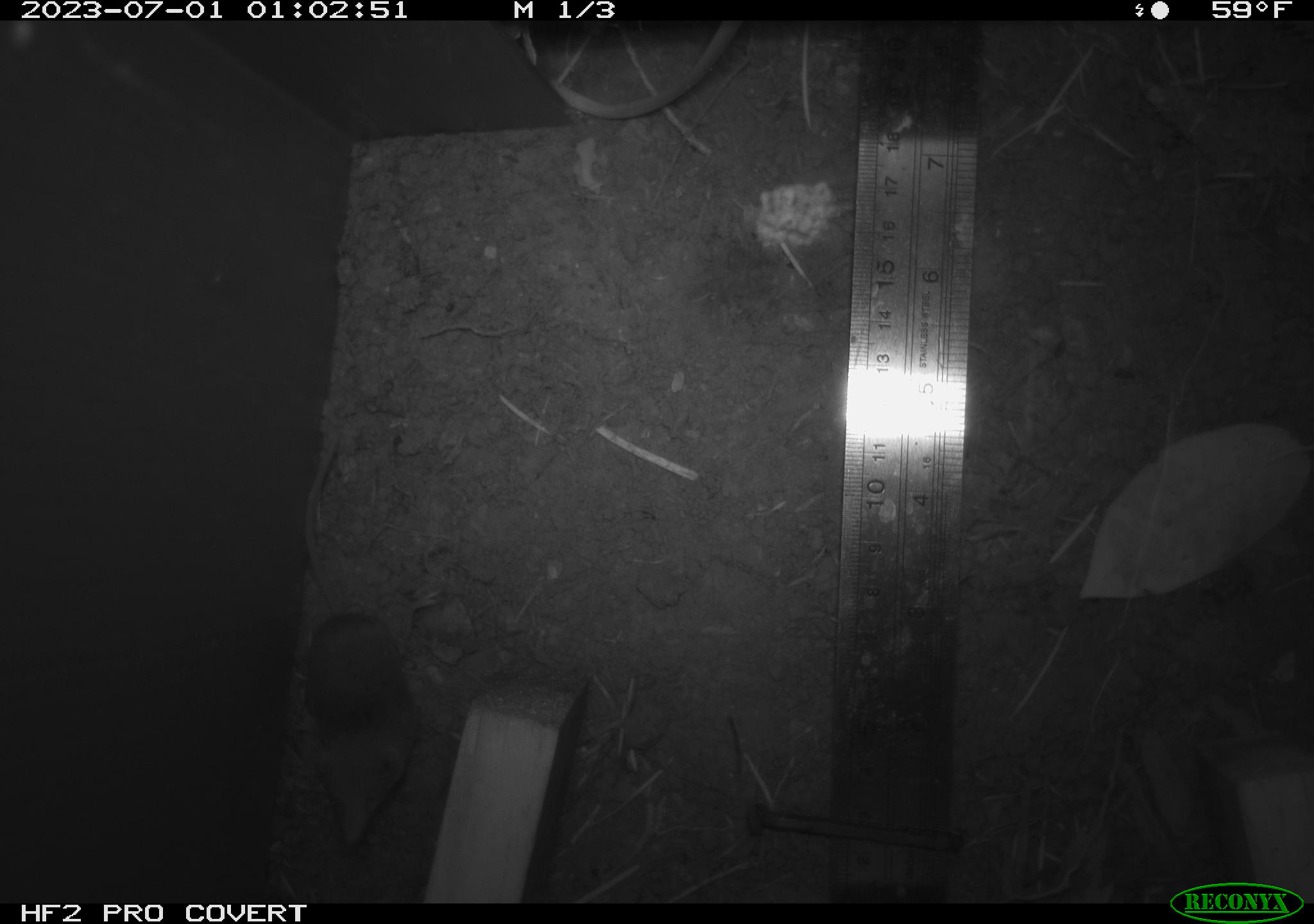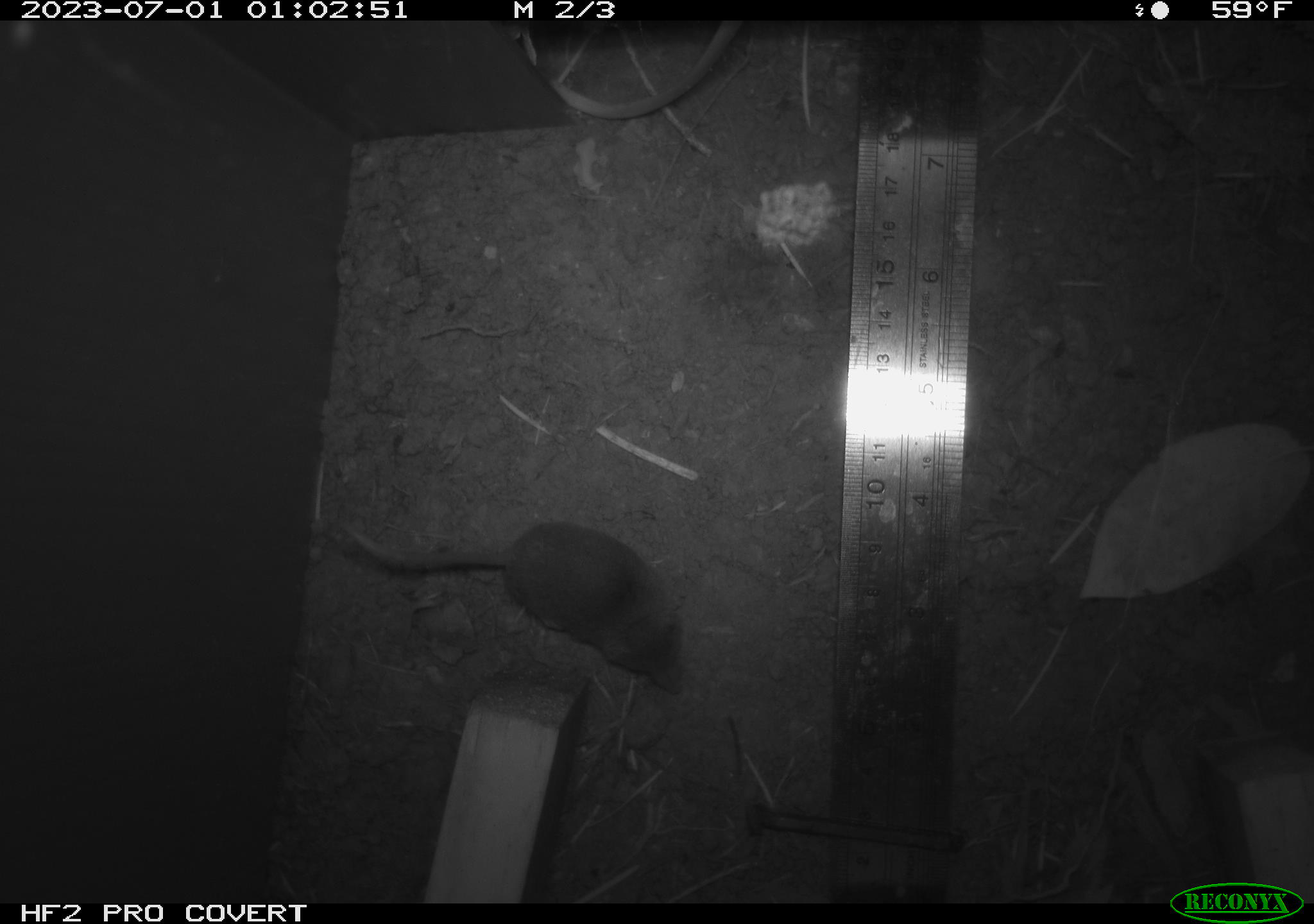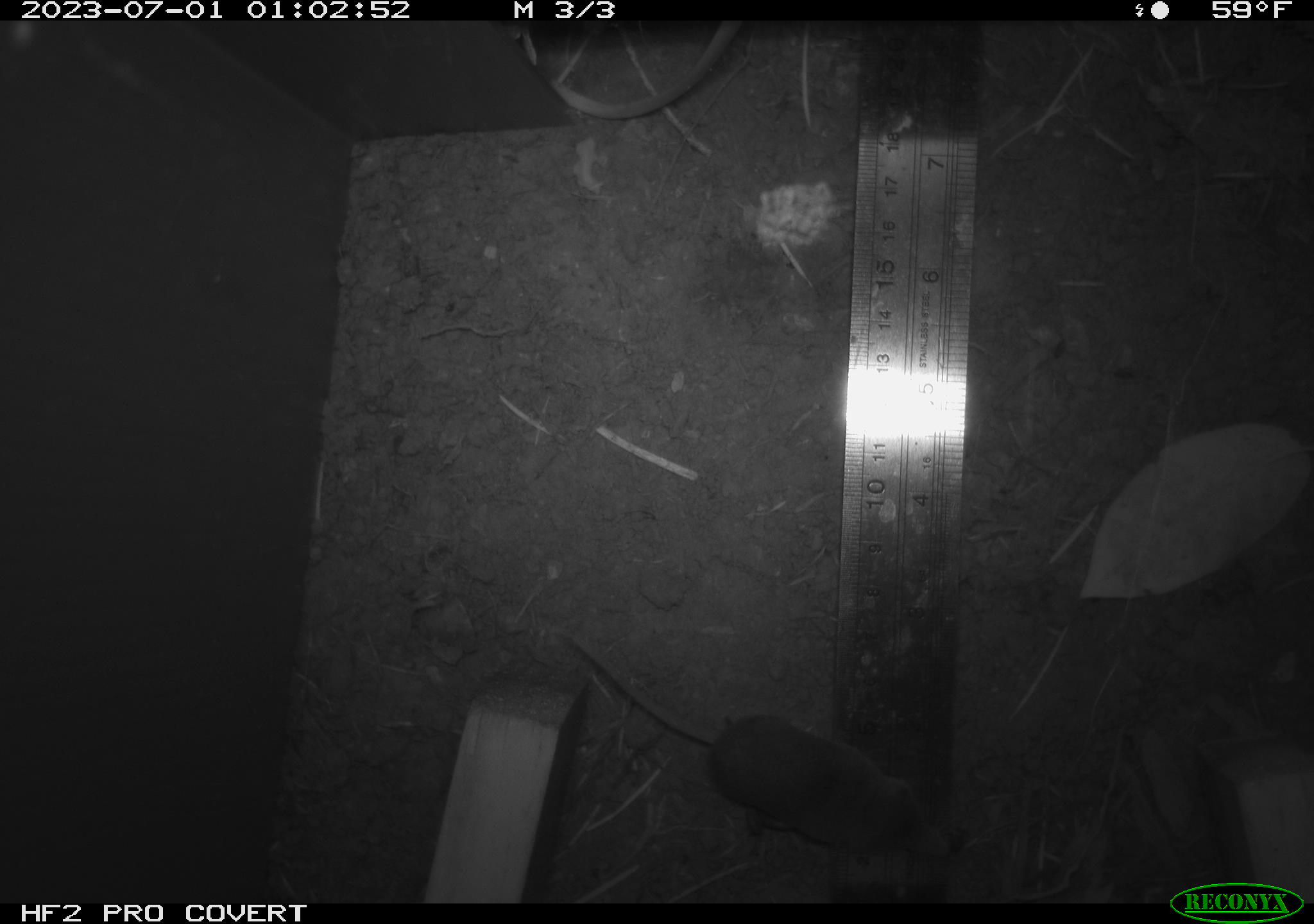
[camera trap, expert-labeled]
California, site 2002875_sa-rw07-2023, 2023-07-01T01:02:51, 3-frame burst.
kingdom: Animalia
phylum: Chordata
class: Mammalia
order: Eulipotyphla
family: Soricidae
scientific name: Soricidae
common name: shrews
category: soricidae family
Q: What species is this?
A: Soricidae family (shrews) (Soricidae).